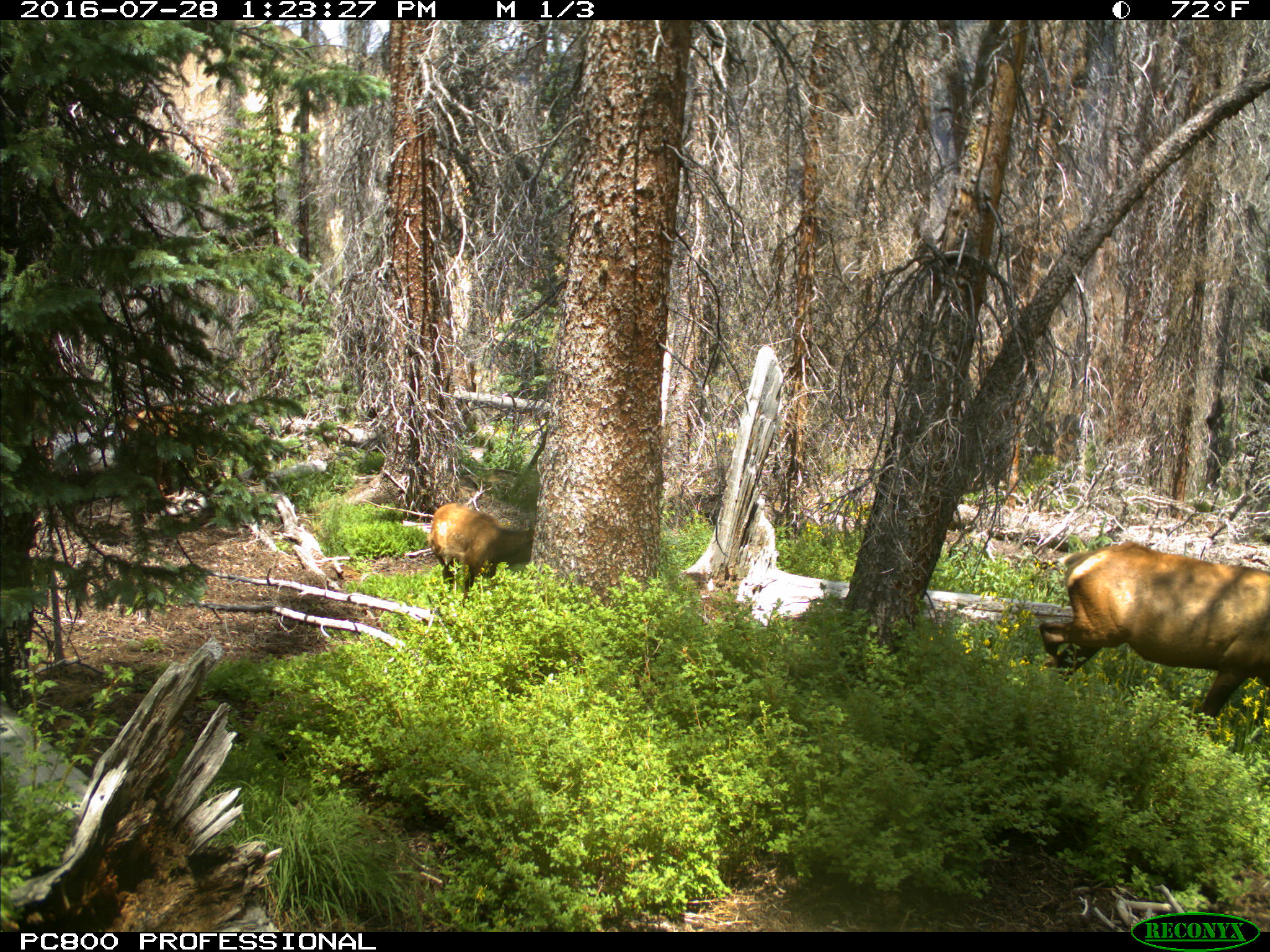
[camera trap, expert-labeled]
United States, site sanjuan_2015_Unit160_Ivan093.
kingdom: Animalia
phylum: Chordata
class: Mammalia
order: Artiodactyla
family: Cervidae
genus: Cervus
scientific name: Cervus elaphus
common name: red deer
Cervus elaphus (red deer).